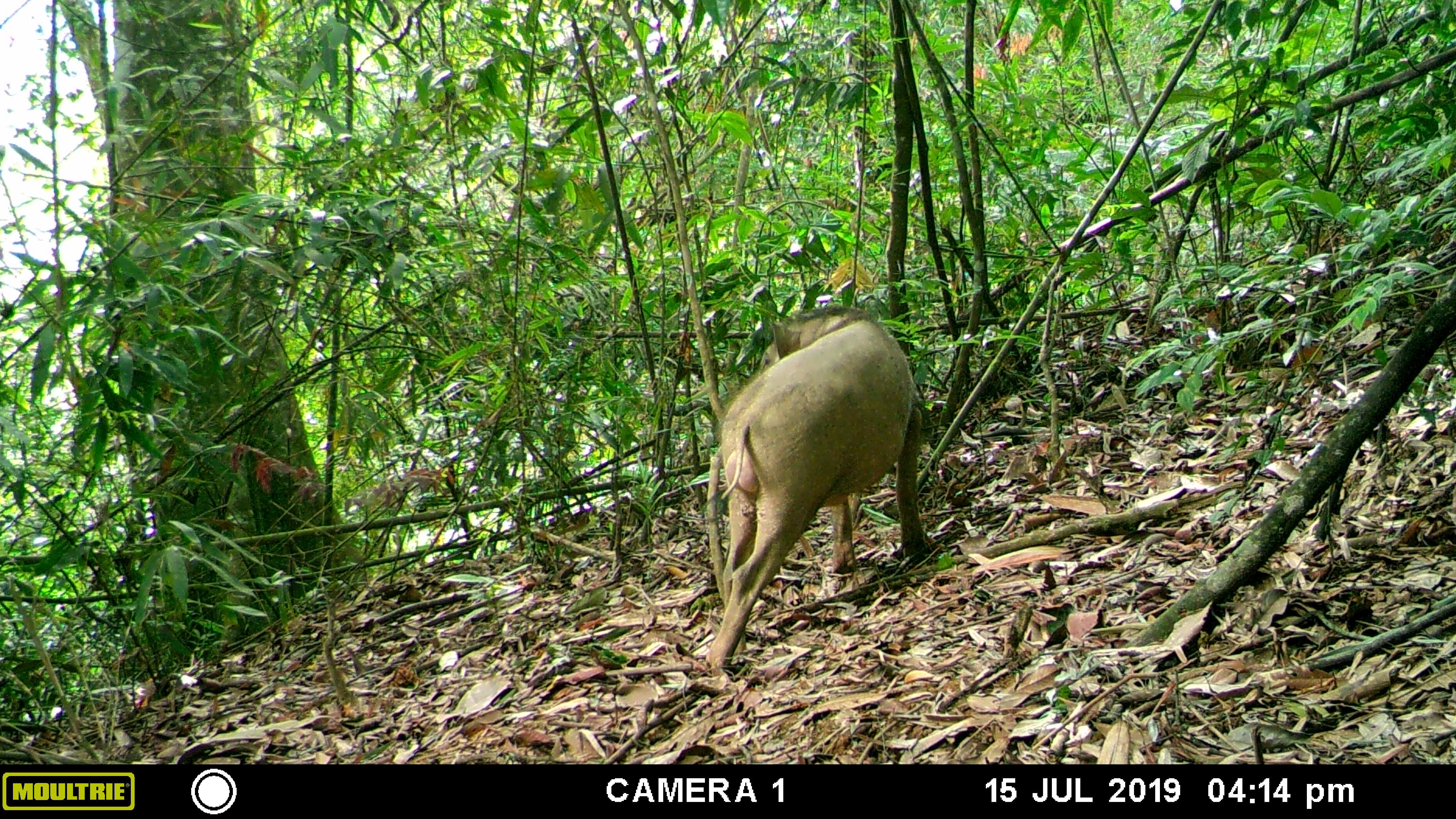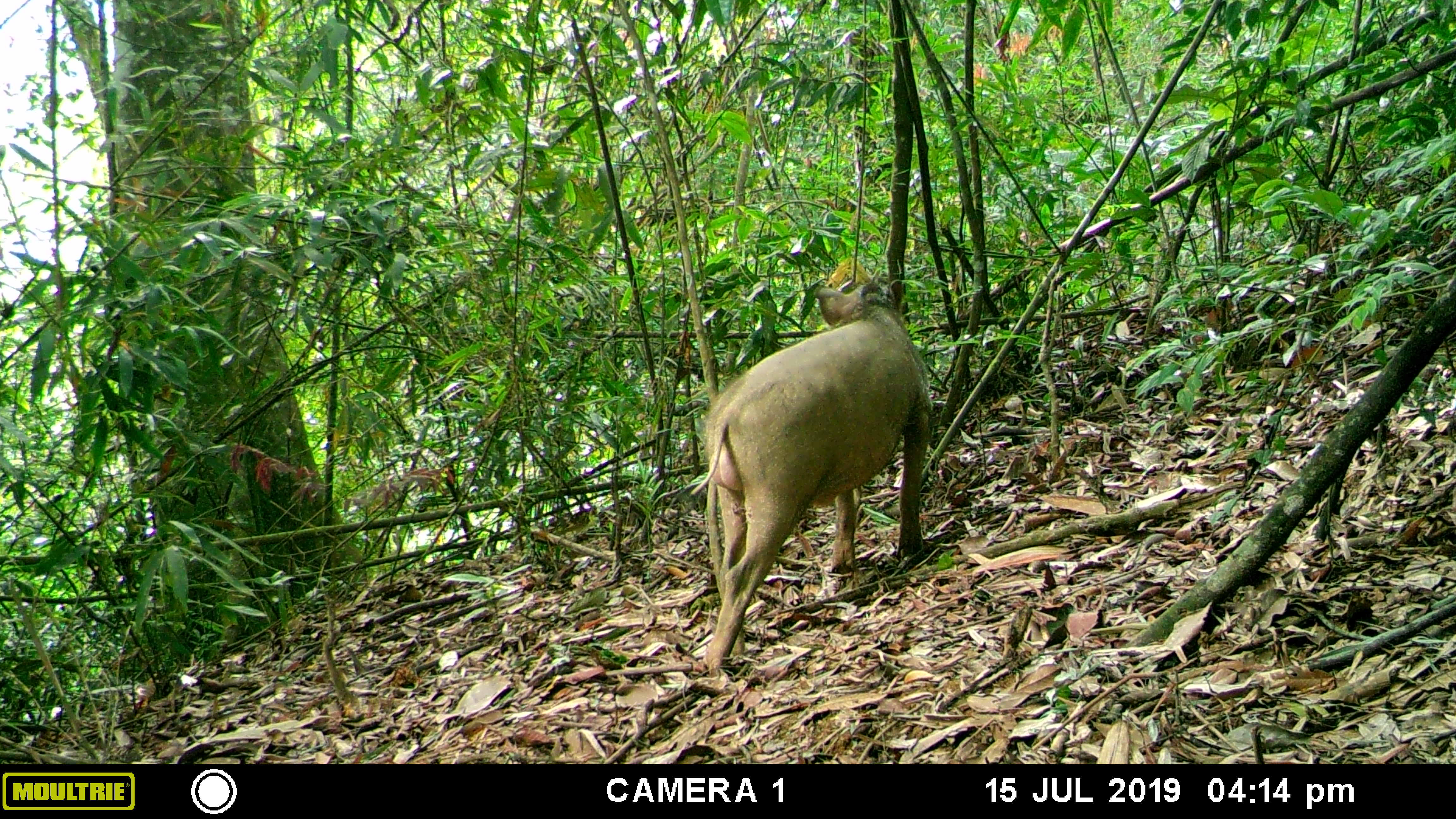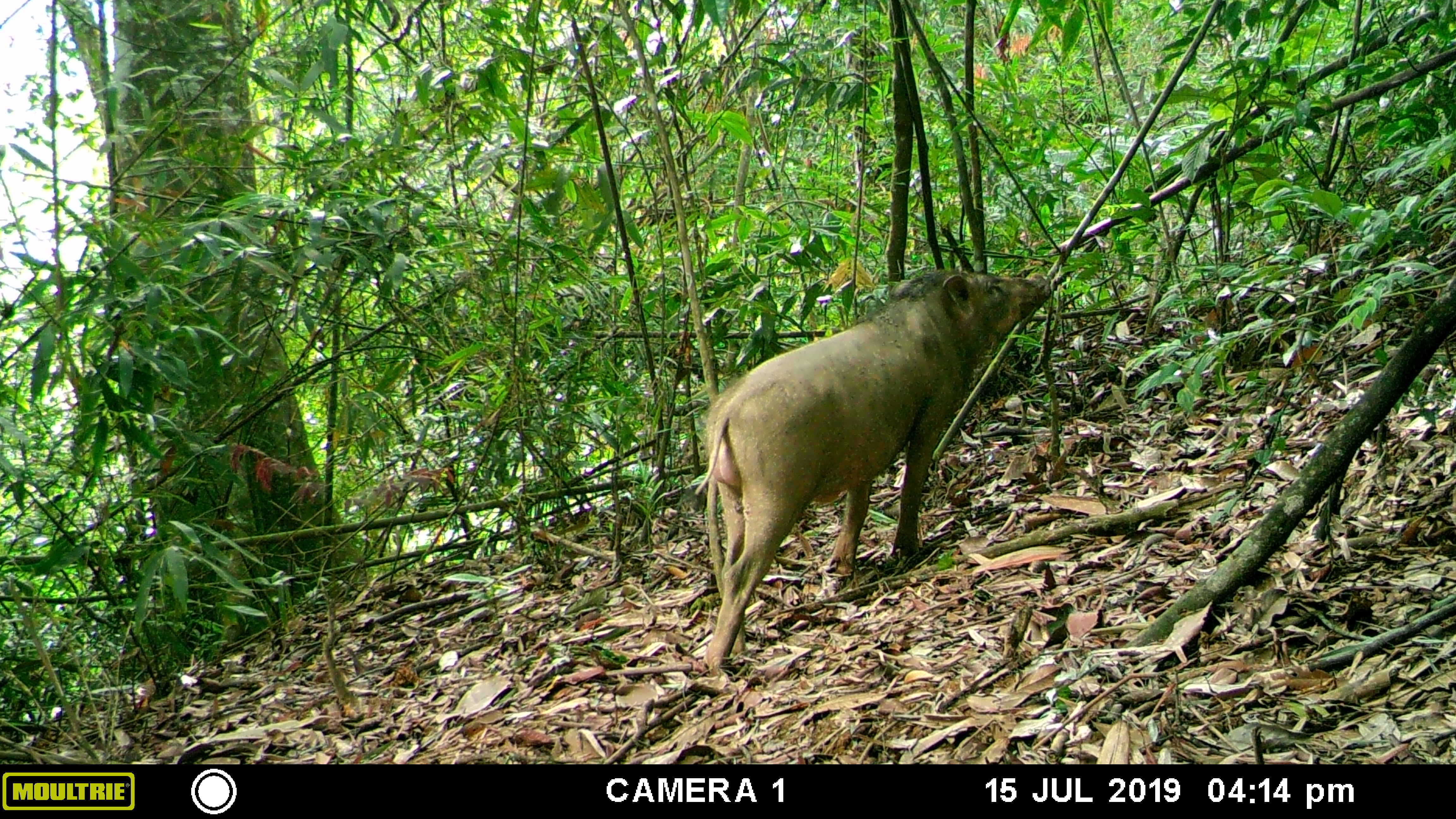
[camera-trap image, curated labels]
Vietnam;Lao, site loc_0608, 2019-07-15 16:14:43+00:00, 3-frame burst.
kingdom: Animalia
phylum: Chordata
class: Mammalia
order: Artiodactyla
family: Suidae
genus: Sus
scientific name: Sus scrofa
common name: eurasian wild pig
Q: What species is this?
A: Eurasian wild pig (Sus scrofa).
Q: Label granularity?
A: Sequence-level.